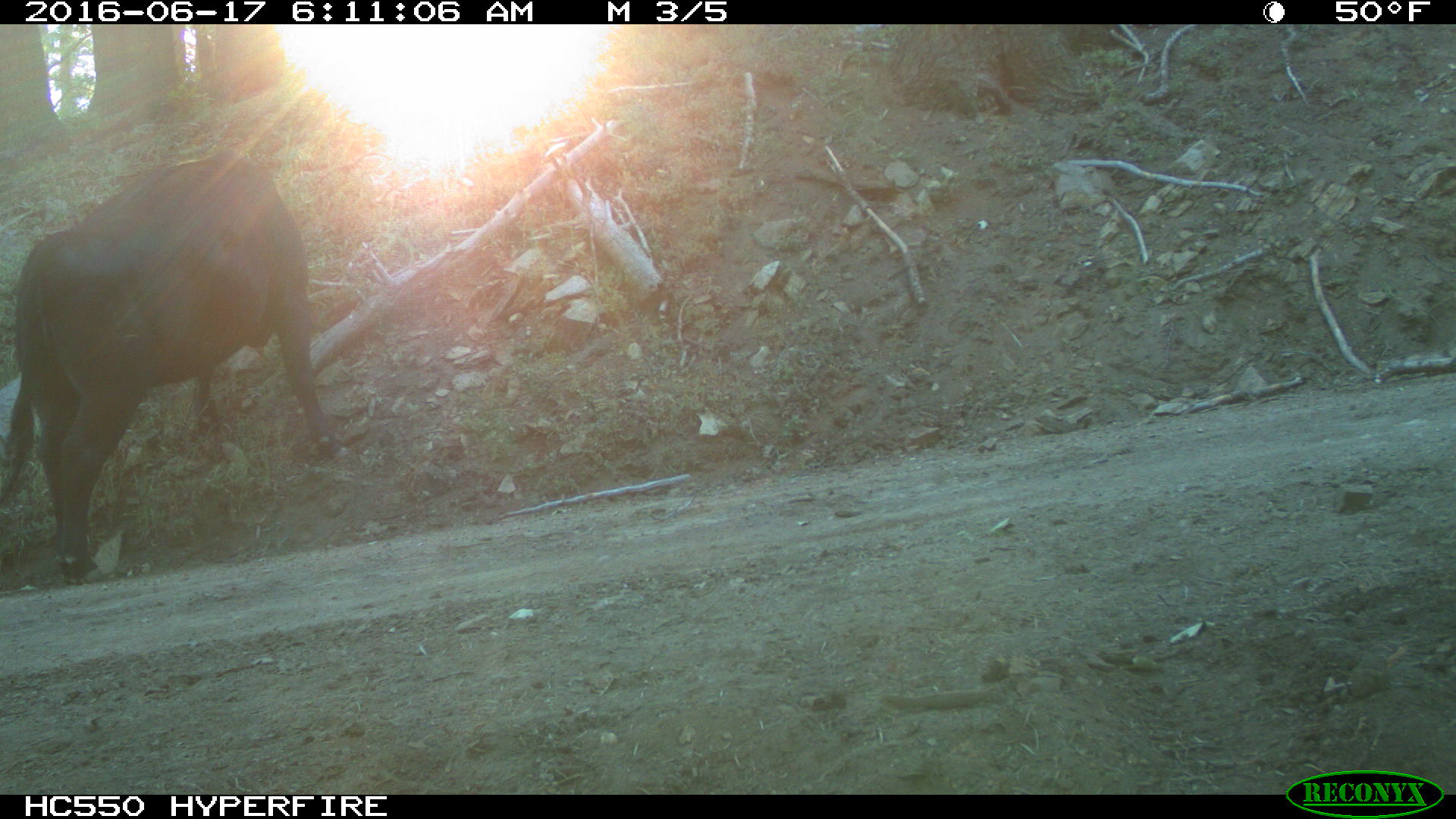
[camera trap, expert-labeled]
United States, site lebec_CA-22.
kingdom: Animalia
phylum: Chordata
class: Mammalia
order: Artiodactyla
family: Bovidae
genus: Bos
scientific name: Bos taurus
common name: domestic cow